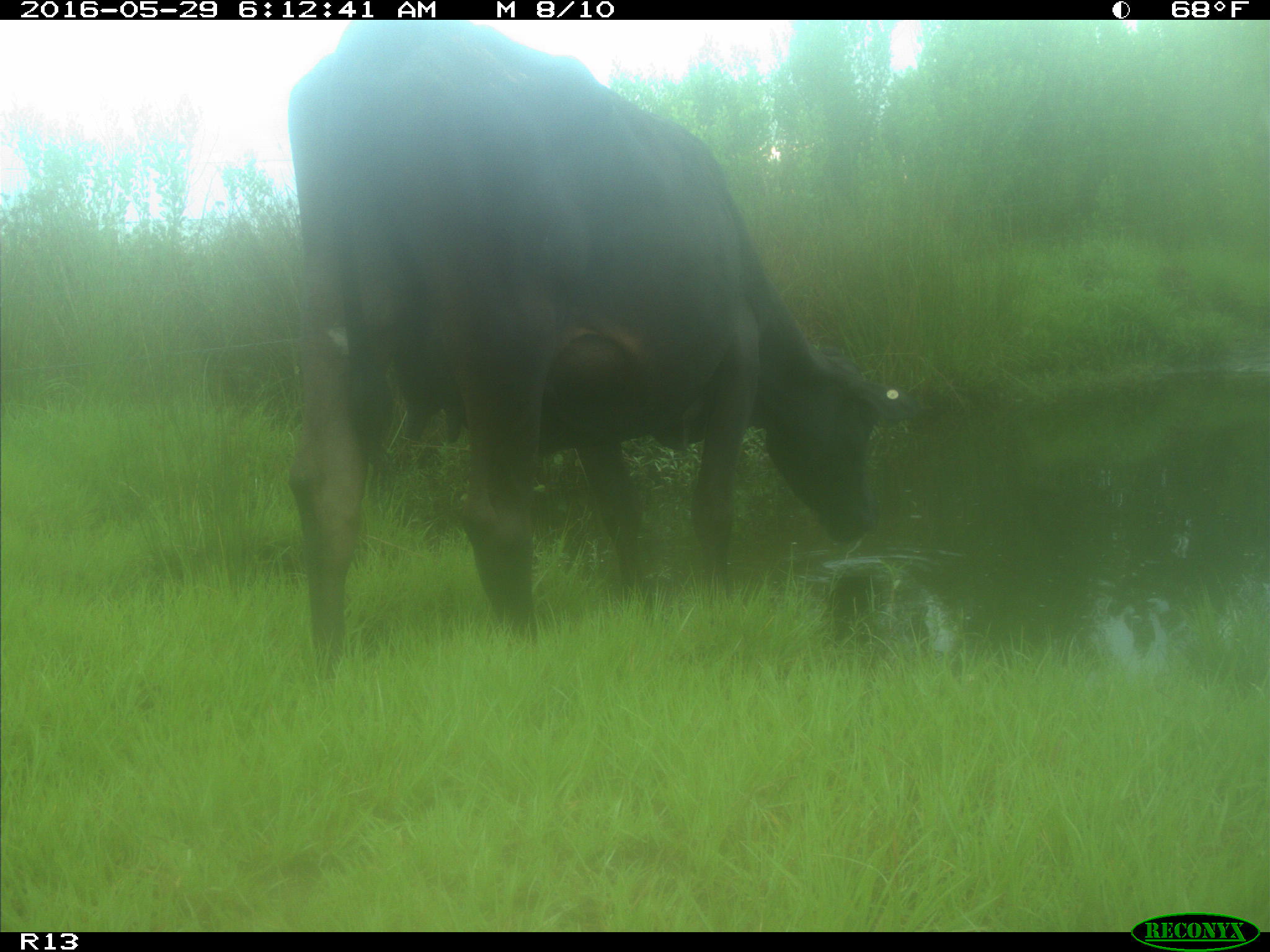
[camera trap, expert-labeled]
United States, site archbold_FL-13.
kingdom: Animalia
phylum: Chordata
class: Mammalia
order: Artiodactyla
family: Bovidae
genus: Bos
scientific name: Bos taurus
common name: domestic cow